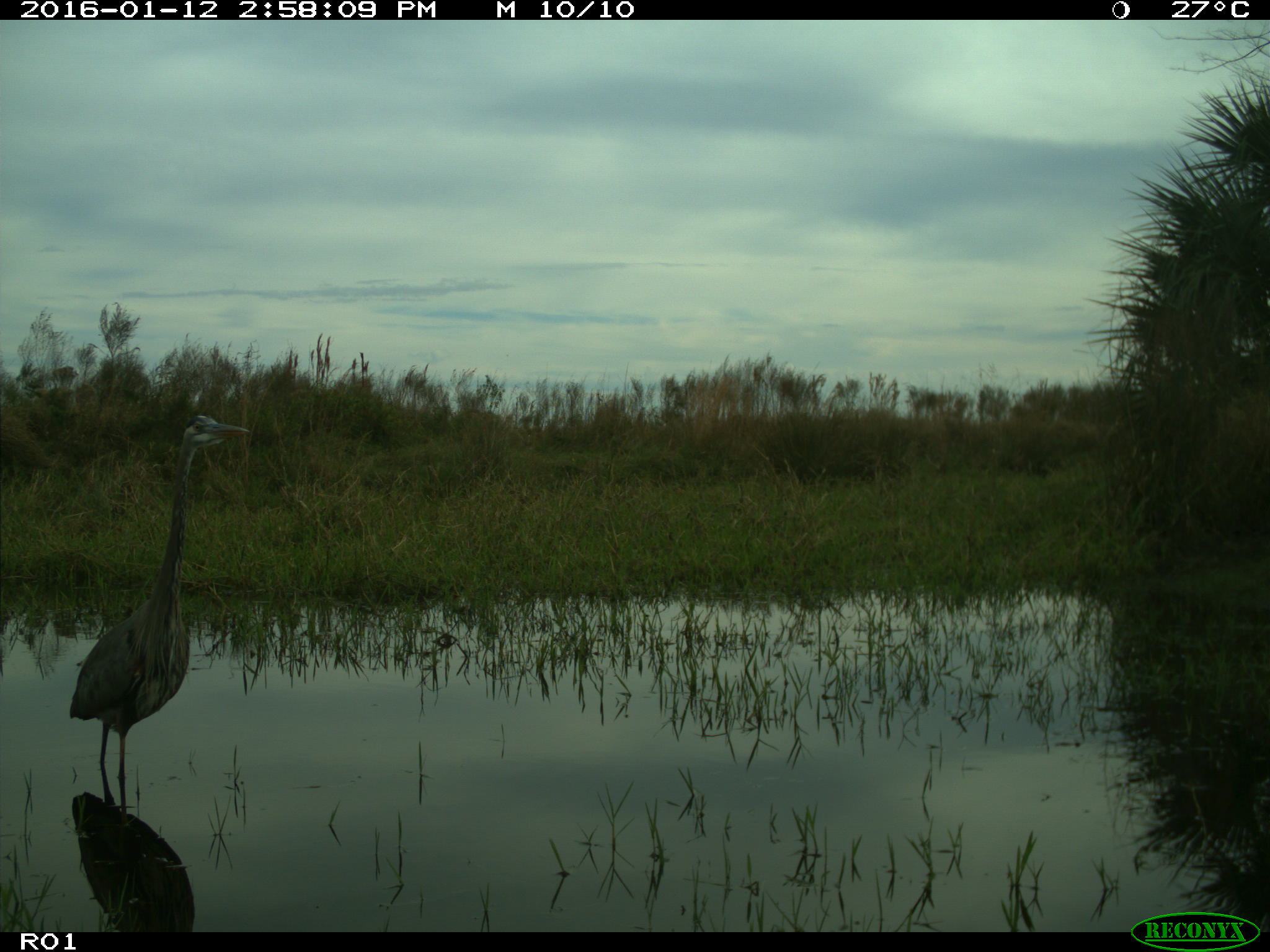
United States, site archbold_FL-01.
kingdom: Animalia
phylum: Chordata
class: Aves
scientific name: Aves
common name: birds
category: unidentified bird